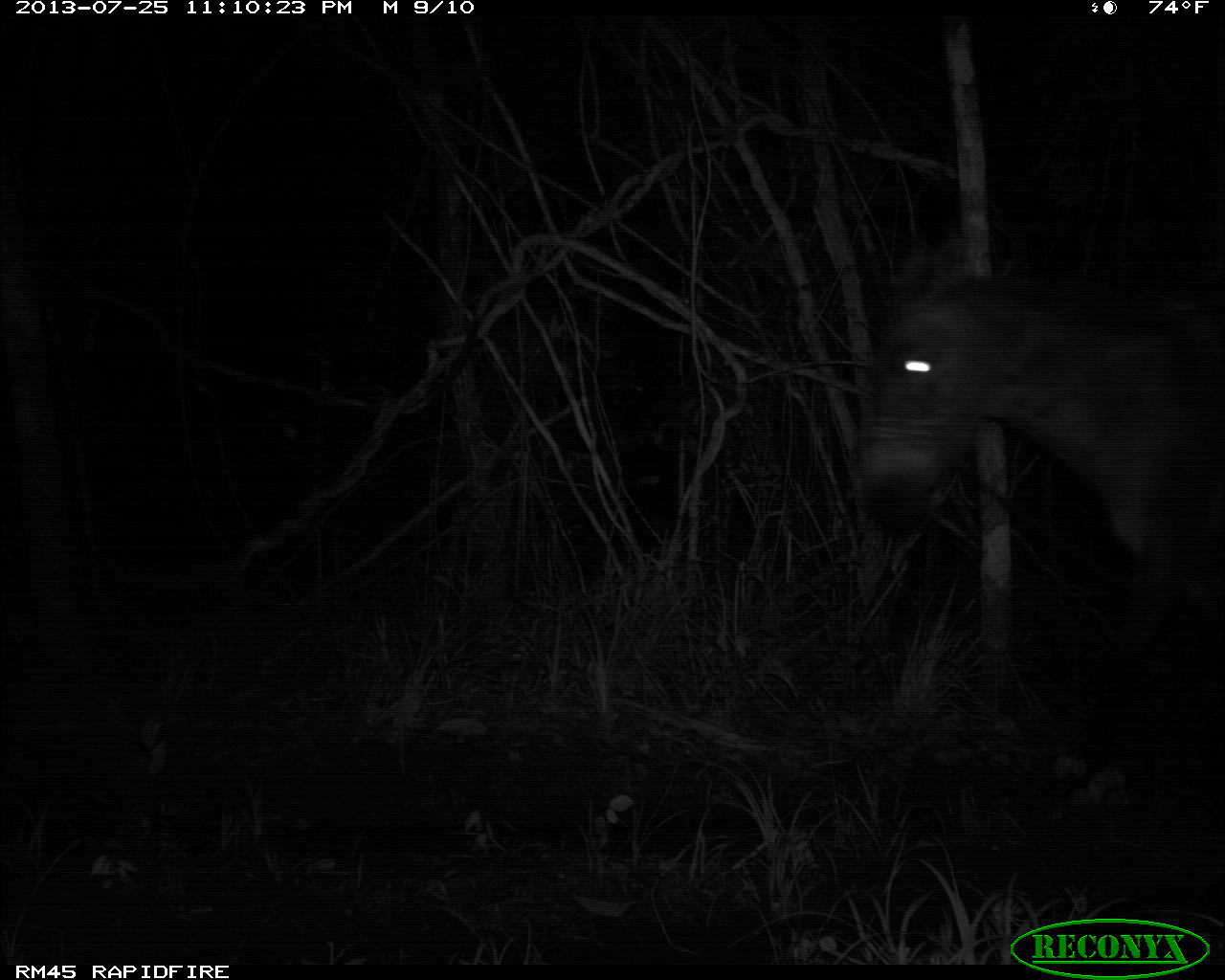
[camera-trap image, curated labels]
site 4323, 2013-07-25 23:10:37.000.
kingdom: Animalia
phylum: Chordata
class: Mammalia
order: Perissodactyla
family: Equidae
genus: Equus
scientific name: Equus ferus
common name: wild horse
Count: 2.